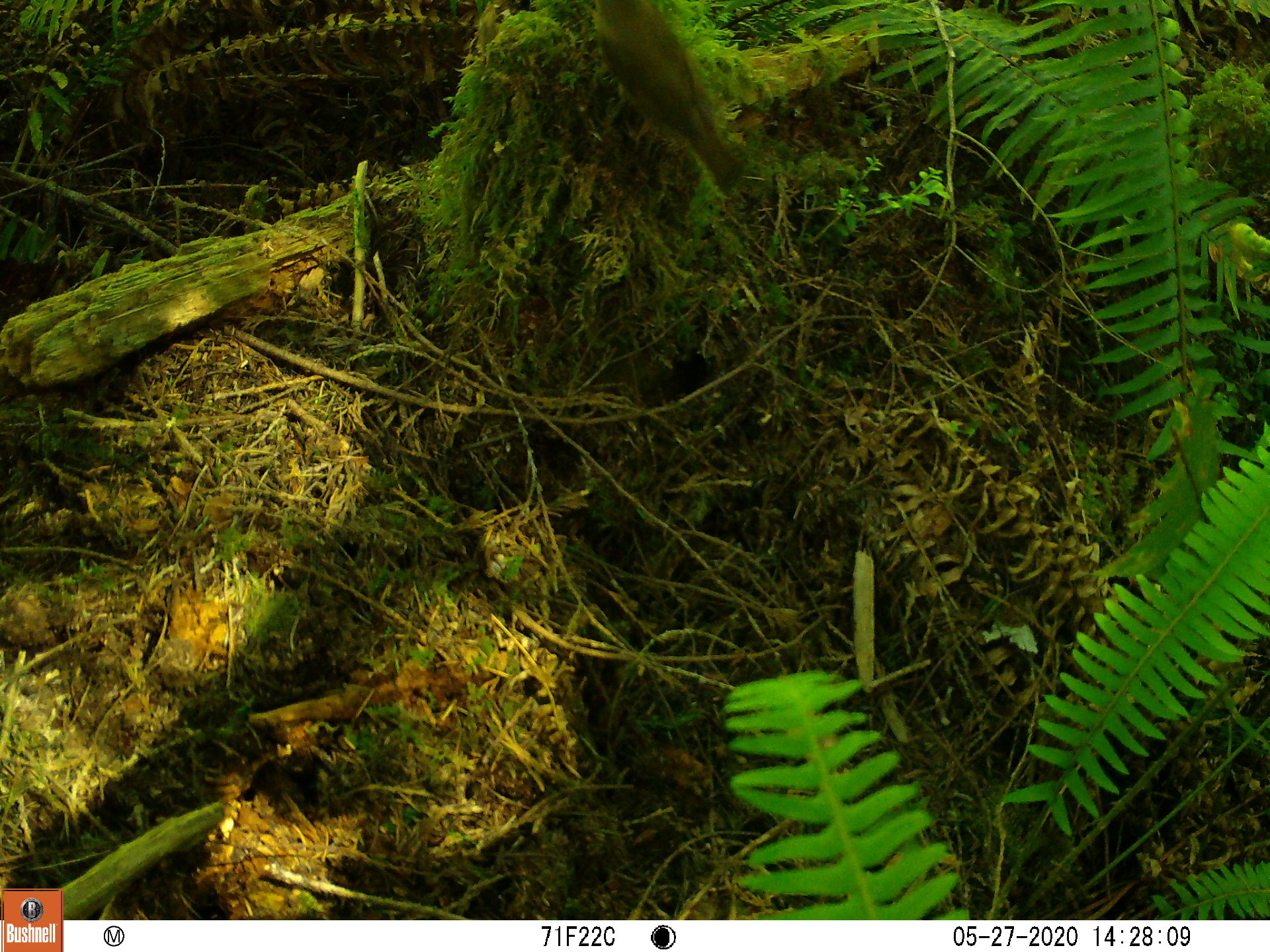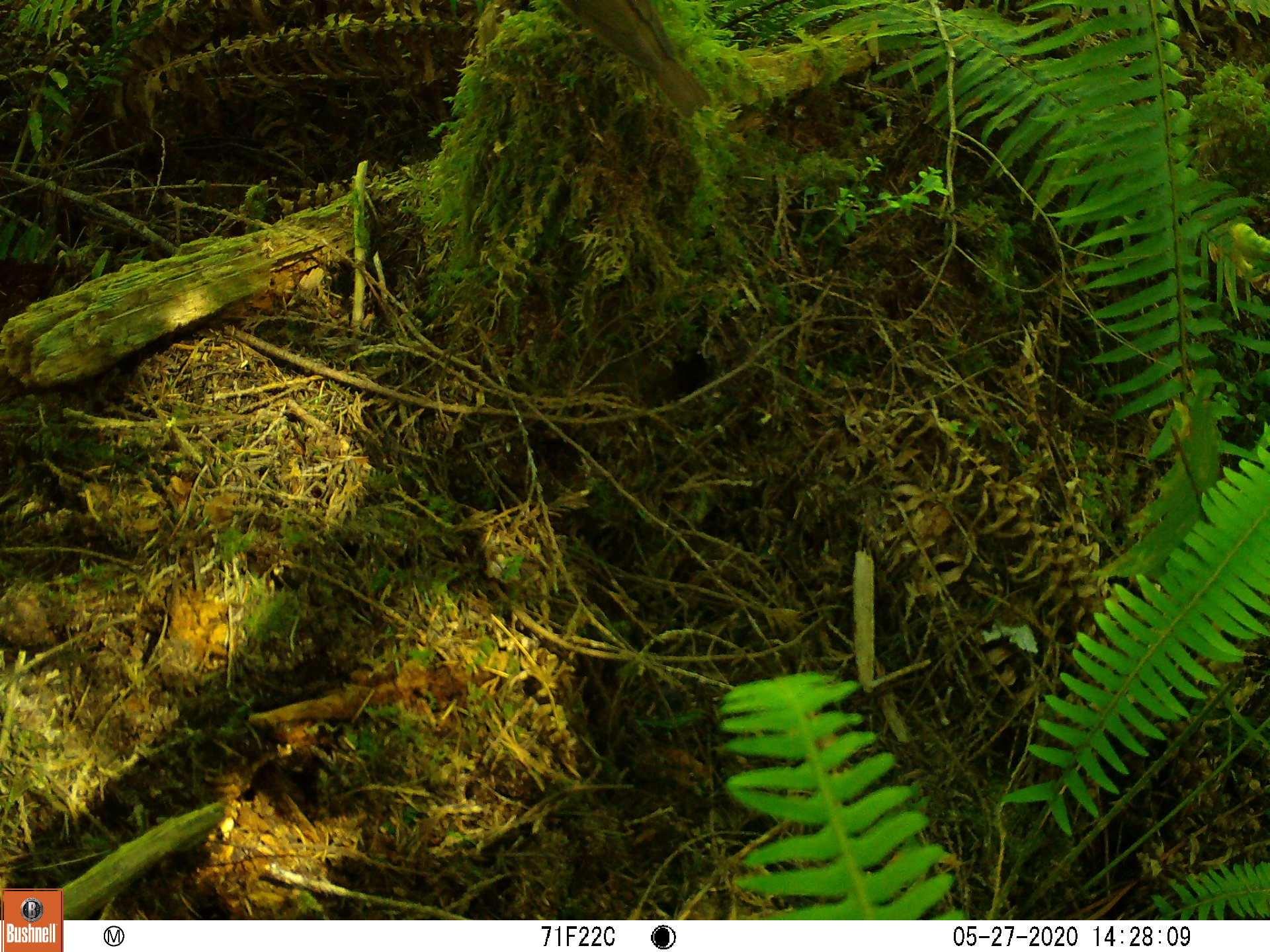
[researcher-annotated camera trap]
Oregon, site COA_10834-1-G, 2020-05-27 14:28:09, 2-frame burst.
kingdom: Animalia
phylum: Chordata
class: Aves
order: Passeriformes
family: Turdidae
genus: Catharus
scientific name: Catharus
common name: brown thrushes and nightingale-thrushes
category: catharus species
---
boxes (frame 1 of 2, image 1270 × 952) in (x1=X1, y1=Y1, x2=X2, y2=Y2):
catharus species: (x1=588, y1=0, x2=759, y2=199)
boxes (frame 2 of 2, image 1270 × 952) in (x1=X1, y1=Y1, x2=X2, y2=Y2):
catharus species: (x1=566, y1=1, x2=721, y2=131)